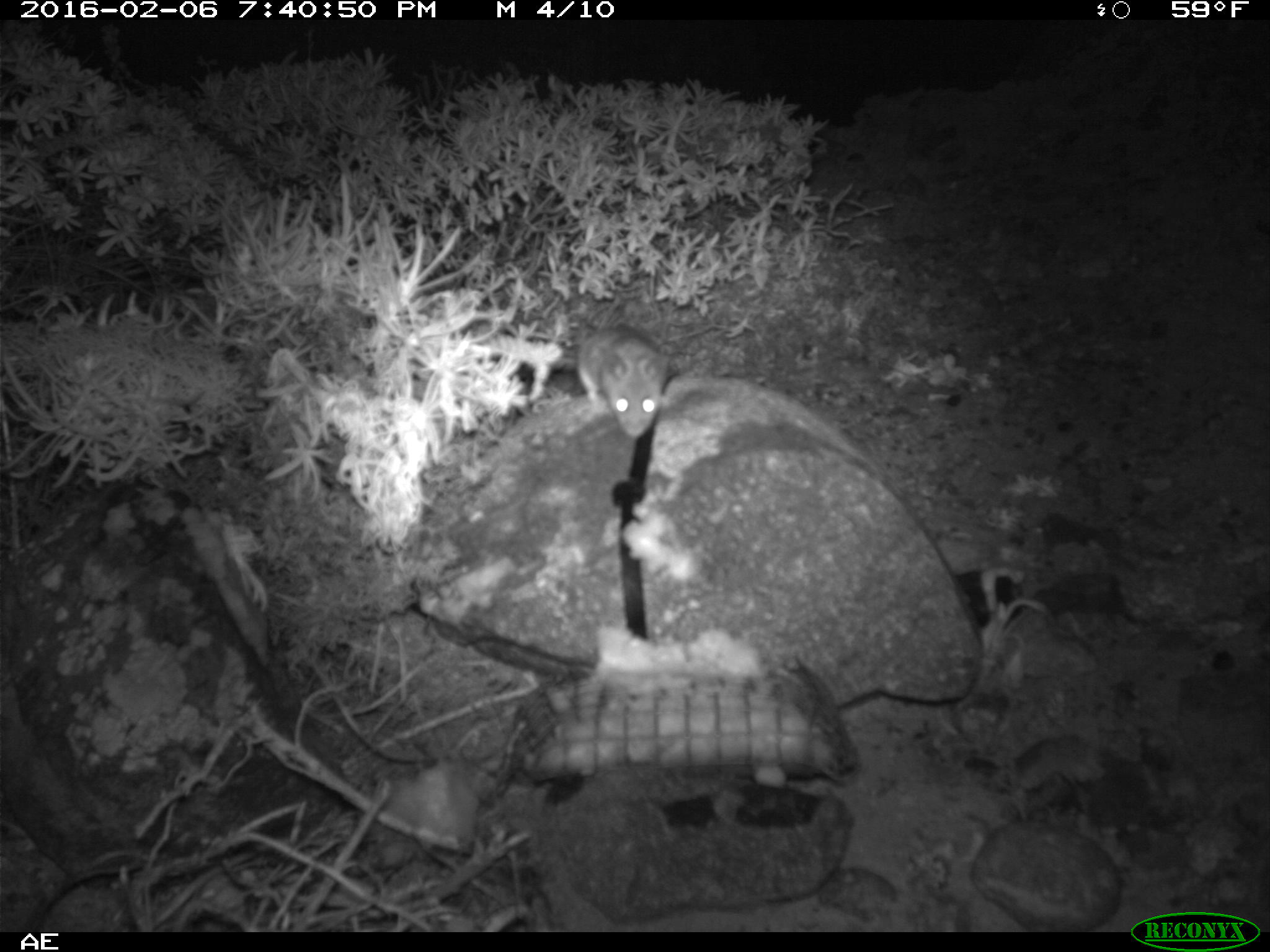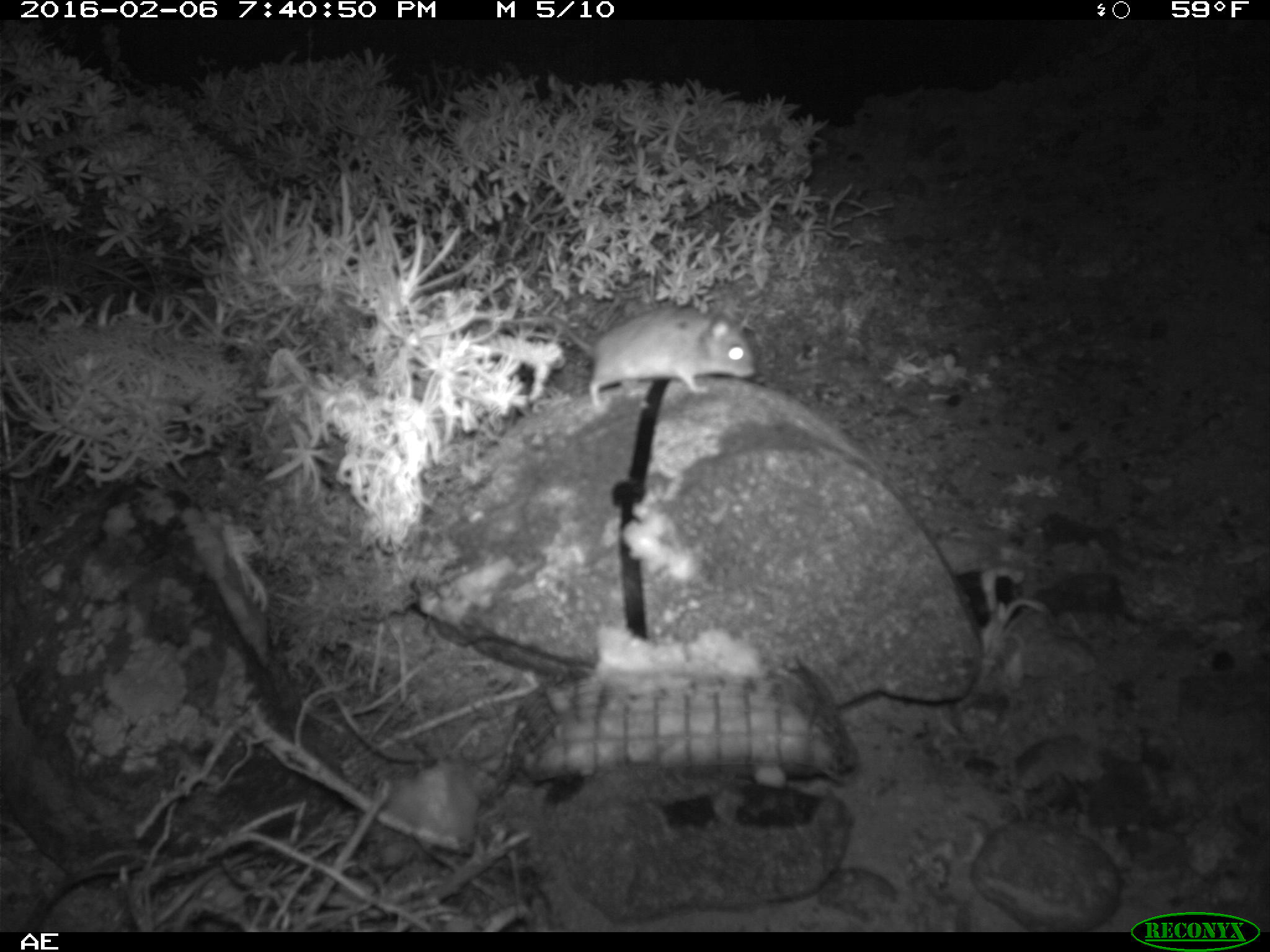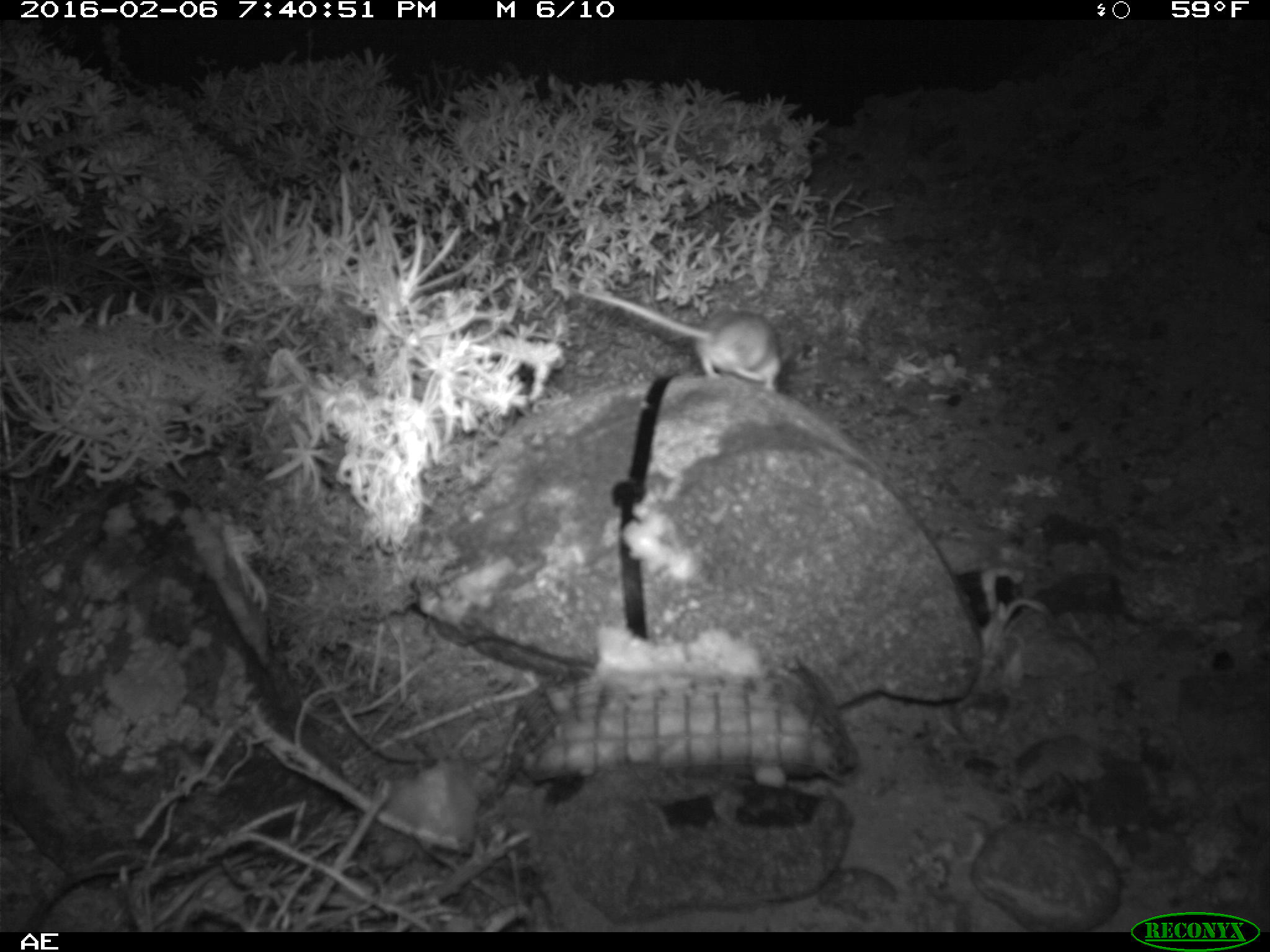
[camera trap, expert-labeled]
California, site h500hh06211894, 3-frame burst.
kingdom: Animalia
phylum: Chordata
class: Mammalia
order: Rodentia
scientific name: Rodentia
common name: rodent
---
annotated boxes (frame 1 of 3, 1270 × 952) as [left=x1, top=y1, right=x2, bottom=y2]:
rodent: [left=576, top=324, right=673, bottom=439]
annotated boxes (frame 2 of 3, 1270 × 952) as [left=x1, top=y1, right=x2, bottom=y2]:
rodent: [left=549, top=307, right=756, bottom=411]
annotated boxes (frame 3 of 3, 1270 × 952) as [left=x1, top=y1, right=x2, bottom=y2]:
rodent: [left=575, top=288, right=783, bottom=405]